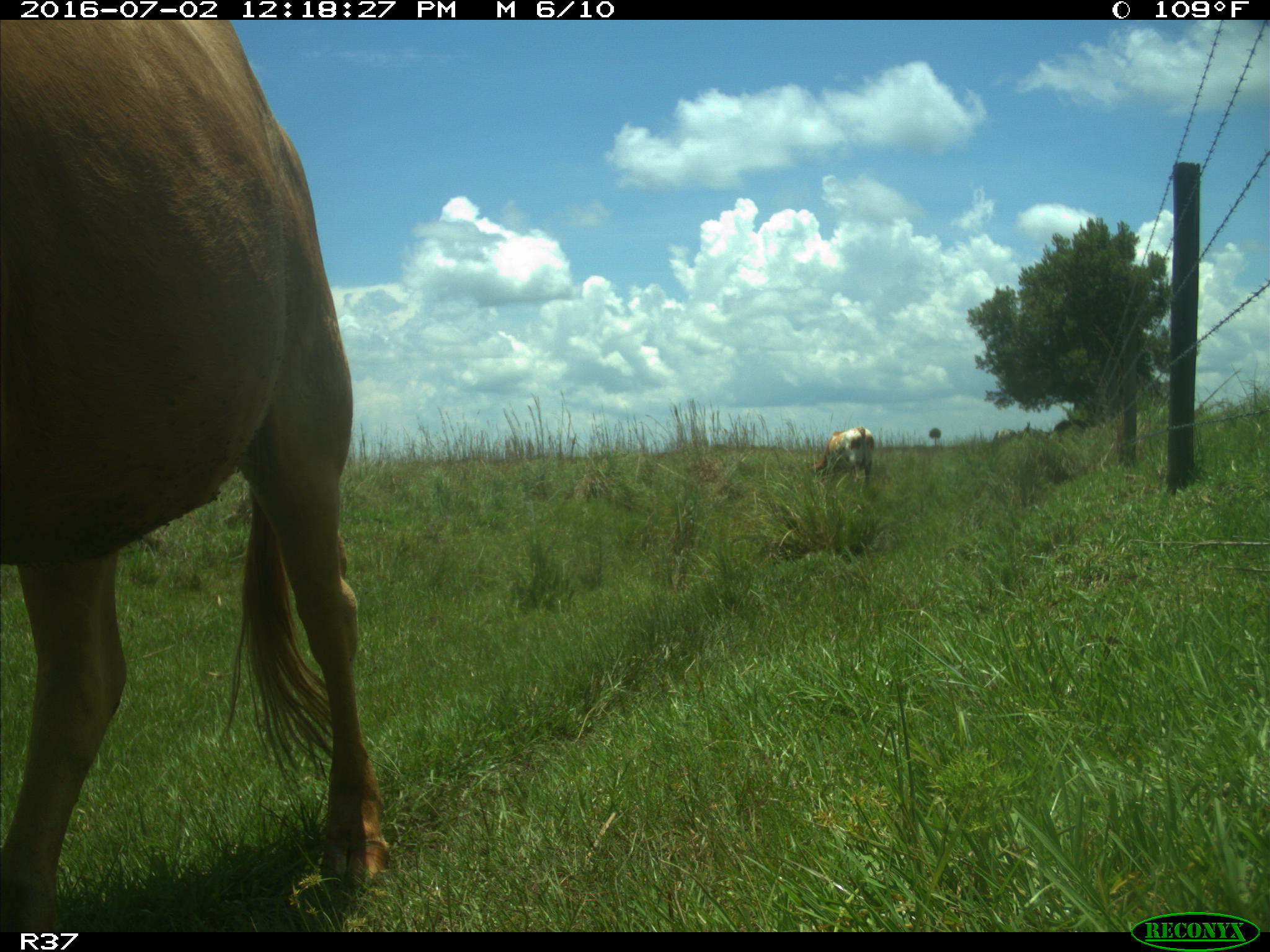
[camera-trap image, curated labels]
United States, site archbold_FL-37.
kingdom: Animalia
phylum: Chordata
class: Mammalia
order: Artiodactyla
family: Bovidae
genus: Bos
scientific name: Bos taurus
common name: domestic cow